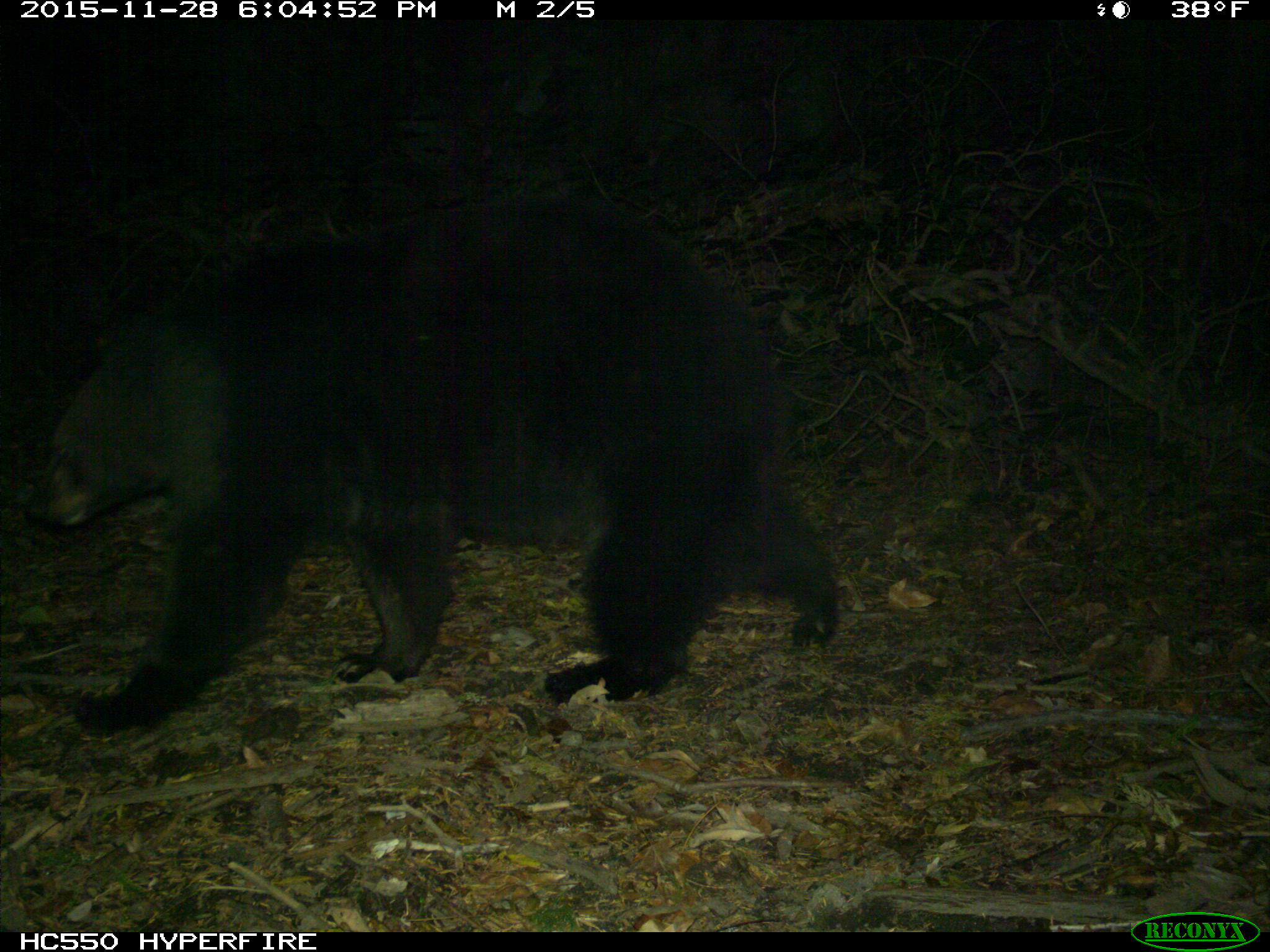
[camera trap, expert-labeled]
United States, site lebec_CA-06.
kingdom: Animalia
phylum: Chordata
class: Mammalia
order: Carnivora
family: Ursidae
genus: Ursus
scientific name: Ursus americanus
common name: american black bear